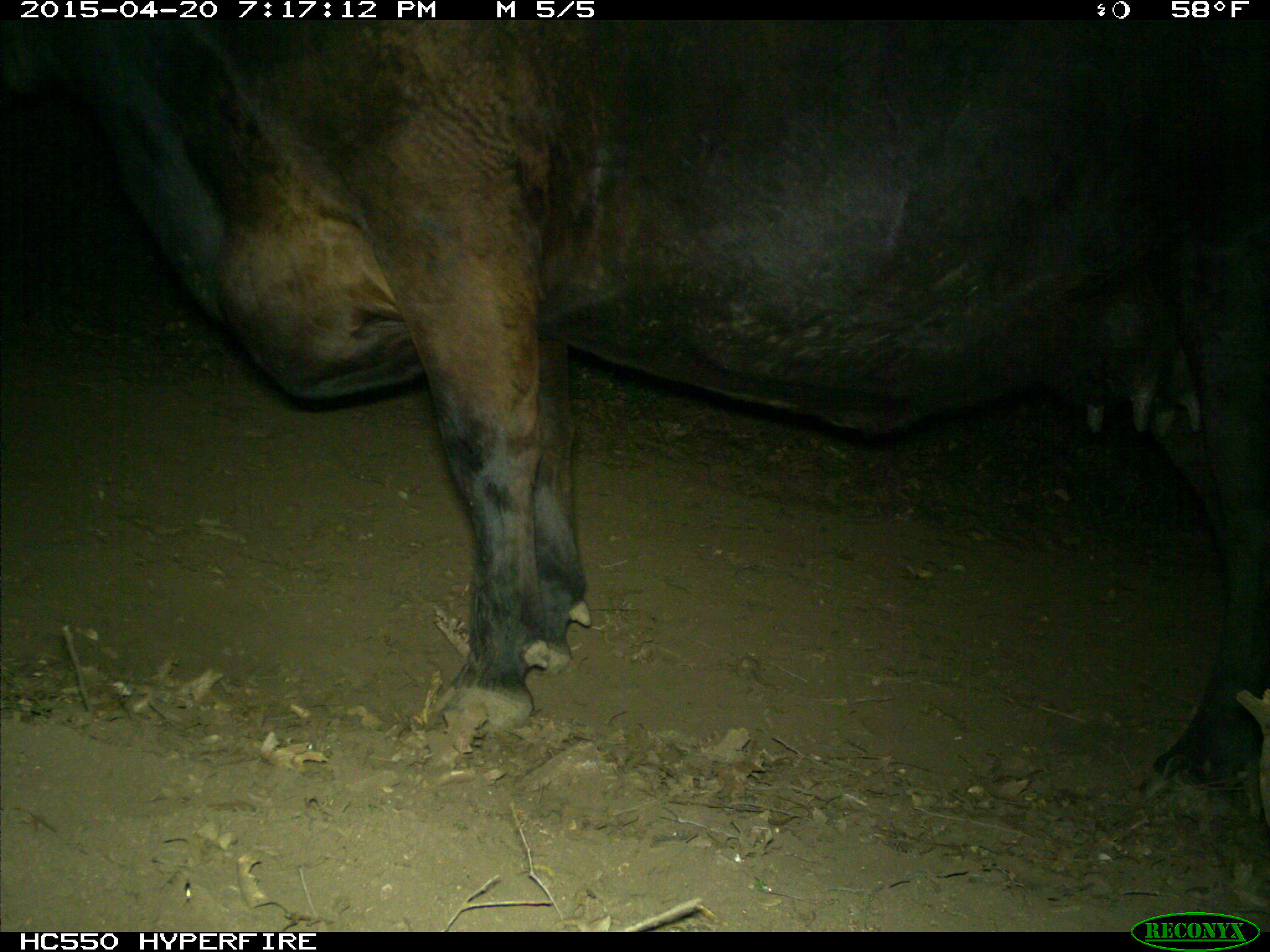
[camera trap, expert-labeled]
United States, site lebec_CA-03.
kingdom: Animalia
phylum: Chordata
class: Mammalia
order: Artiodactyla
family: Bovidae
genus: Bos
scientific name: Bos taurus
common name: domestic cow